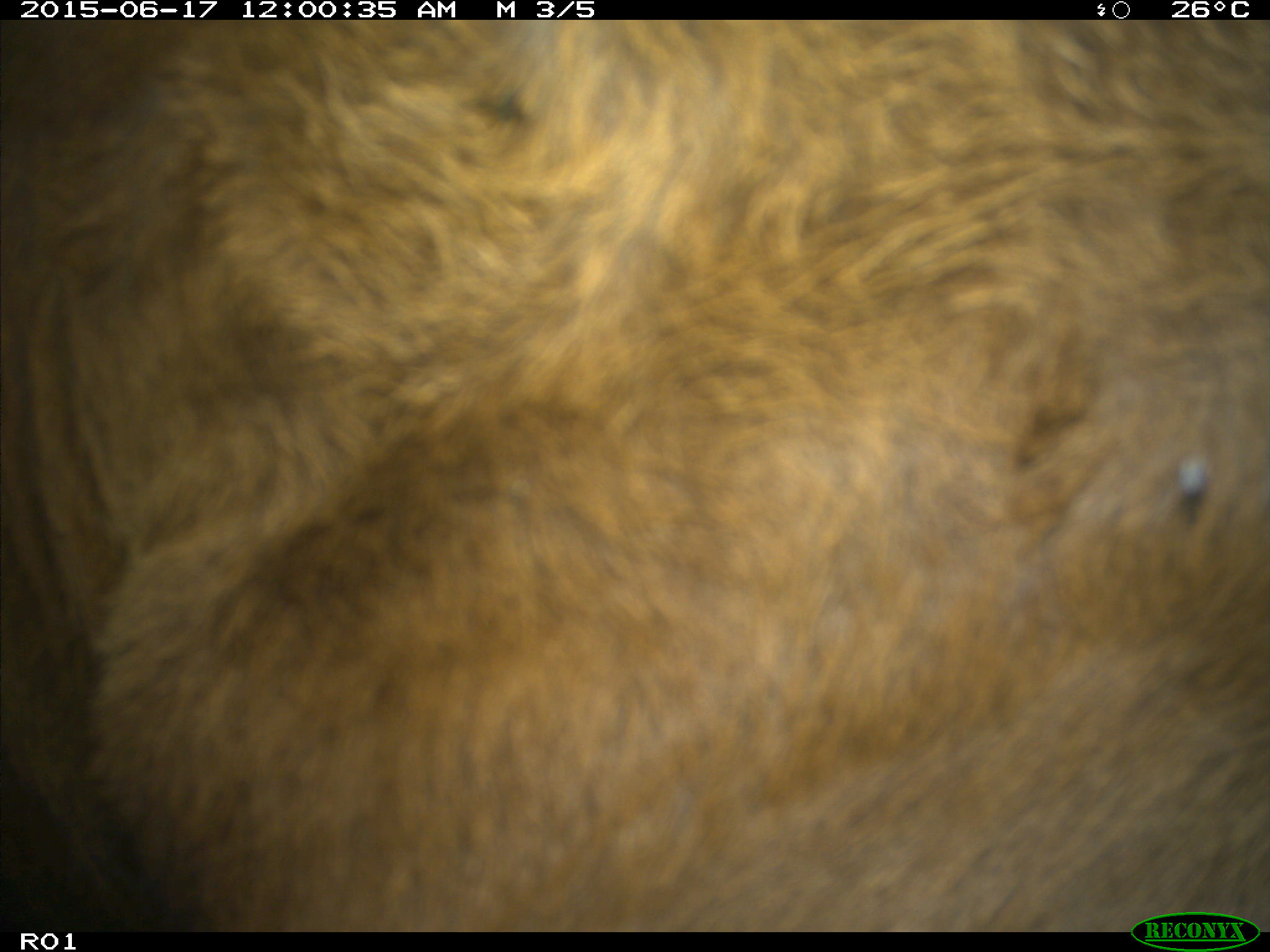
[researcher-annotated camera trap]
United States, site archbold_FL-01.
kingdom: Animalia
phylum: Chordata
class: Mammalia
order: Artiodactyla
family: Bovidae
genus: Bos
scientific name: Bos taurus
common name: domestic cow